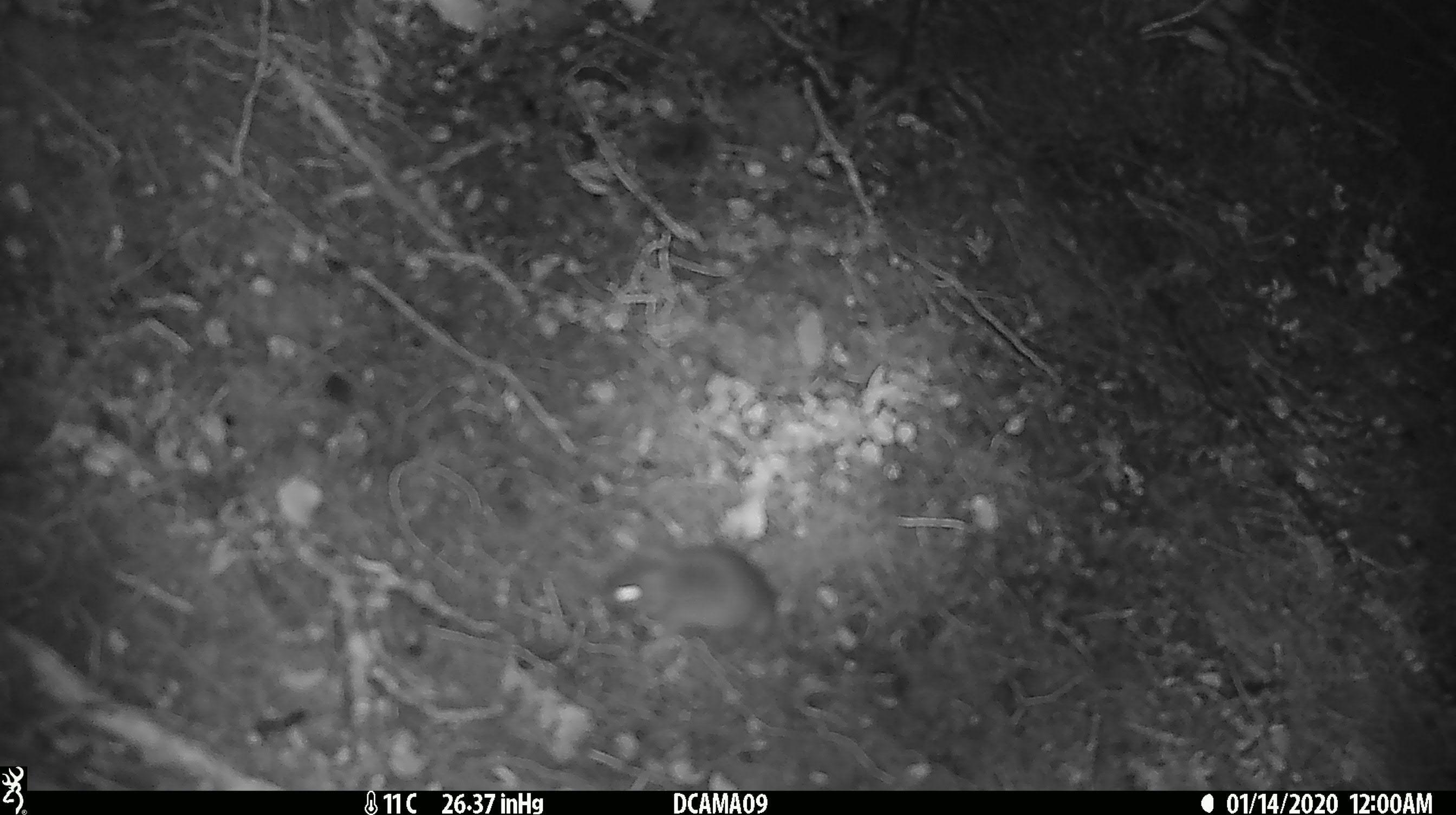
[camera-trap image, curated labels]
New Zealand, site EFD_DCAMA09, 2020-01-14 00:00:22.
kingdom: Animalia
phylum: Chordata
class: Mammalia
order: Rodentia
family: Muridae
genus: Mus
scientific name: Mus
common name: mouse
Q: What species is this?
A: Mouse (Mus).